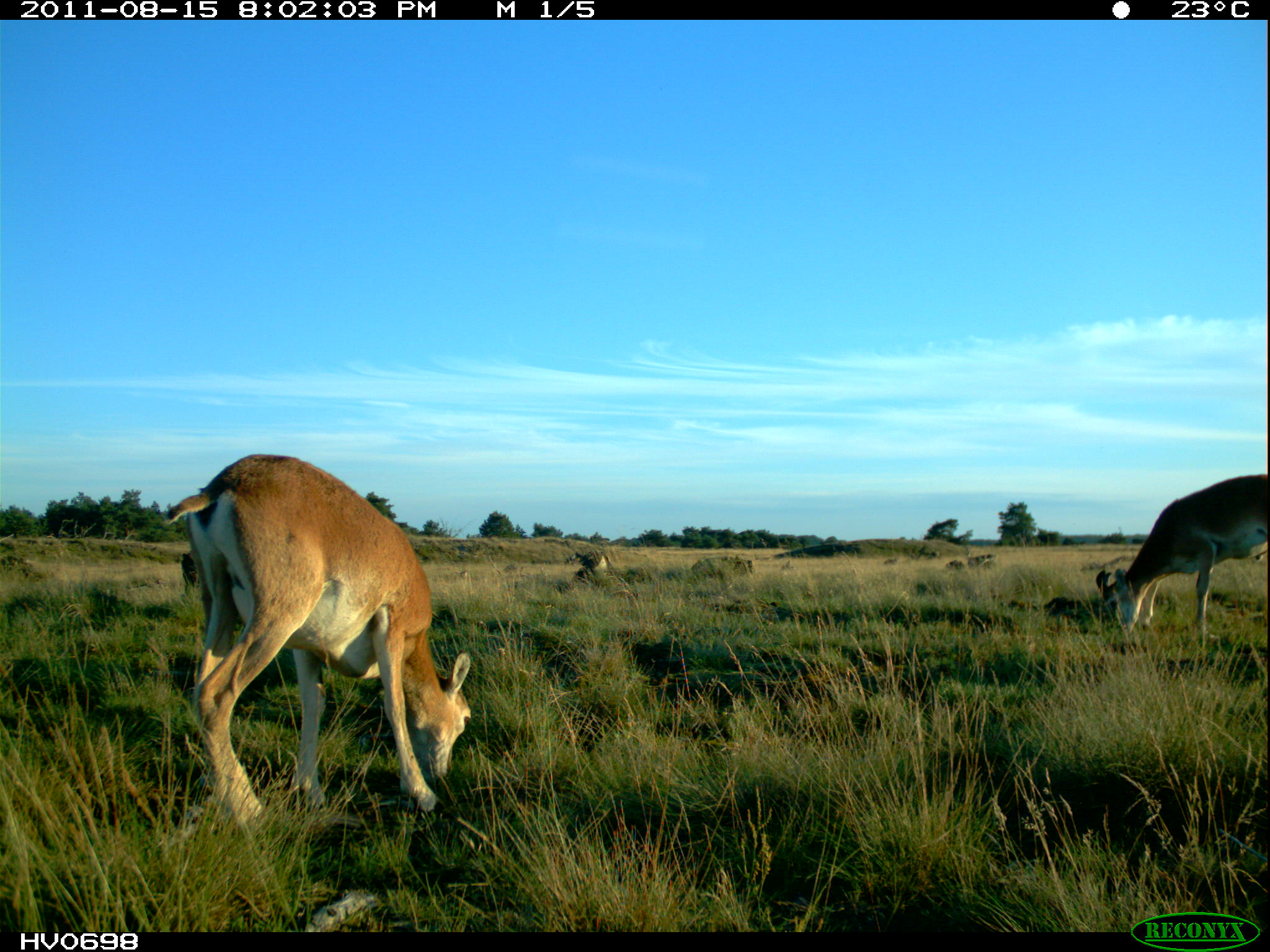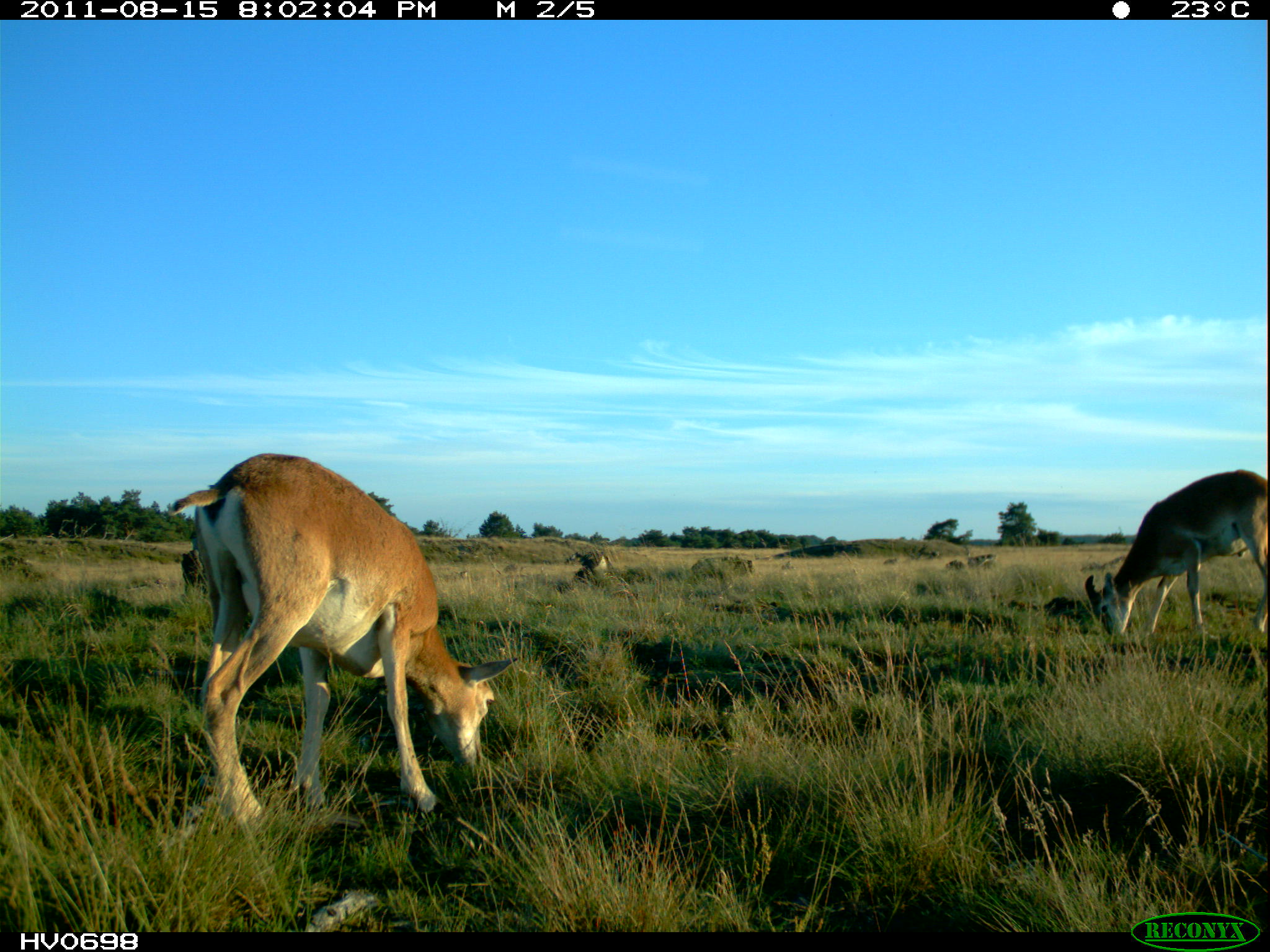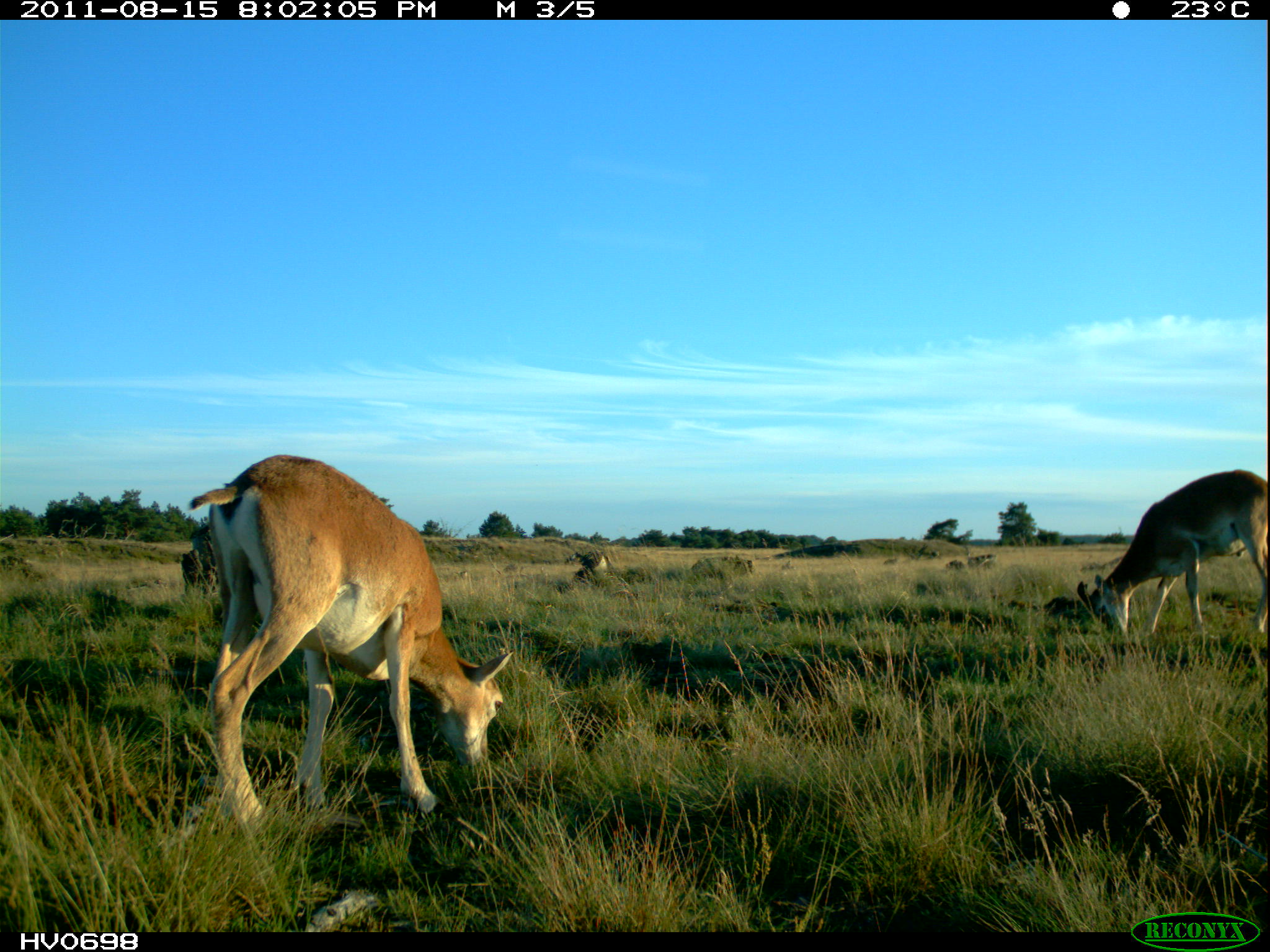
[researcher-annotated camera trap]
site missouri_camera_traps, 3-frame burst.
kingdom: Animalia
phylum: Chordata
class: Mammalia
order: Artiodactyla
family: Bovidae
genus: Ovis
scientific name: Ovis ammon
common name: mouflon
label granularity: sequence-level